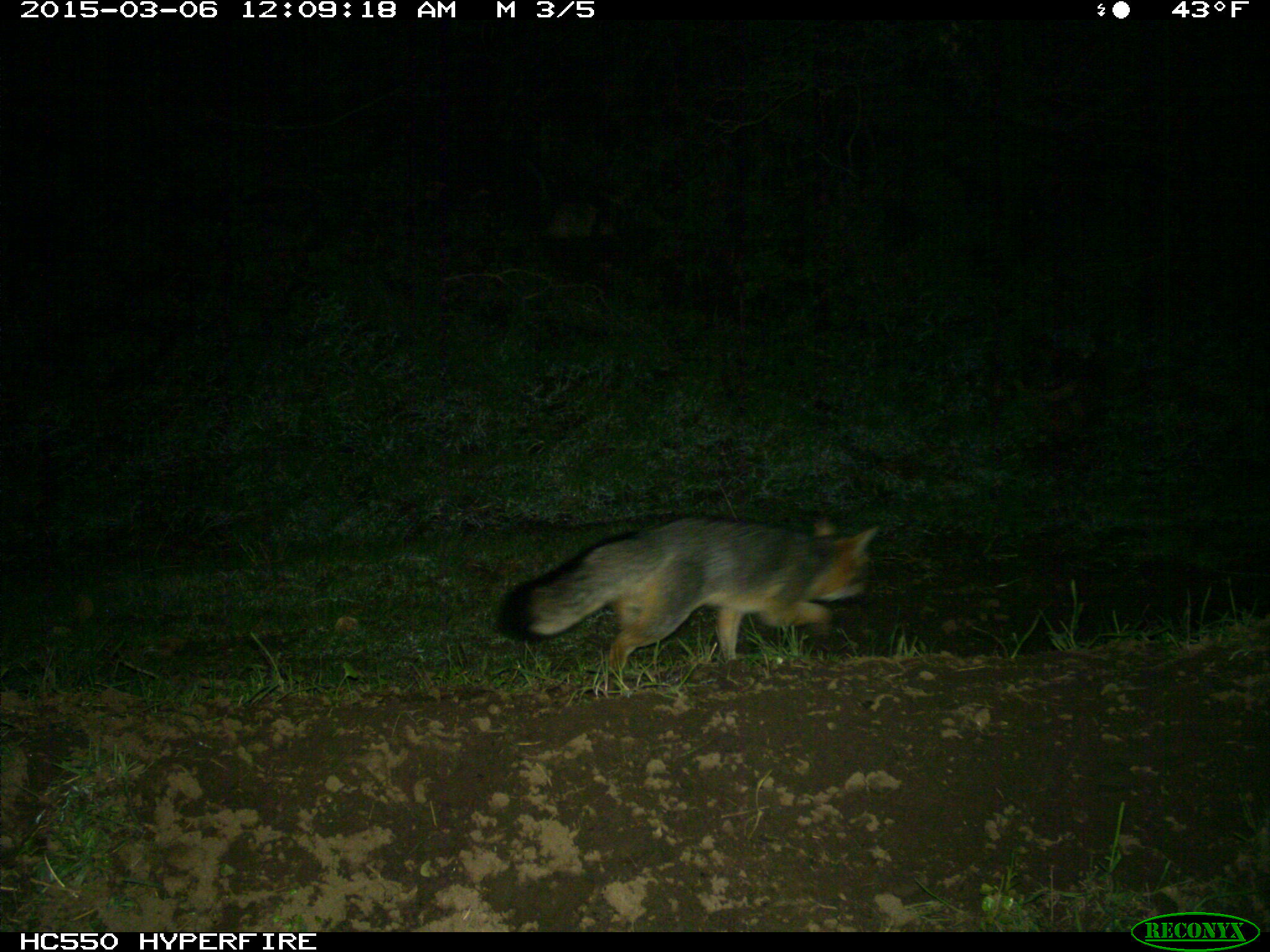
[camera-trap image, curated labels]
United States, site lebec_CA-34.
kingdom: Animalia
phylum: Chordata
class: Mammalia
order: Carnivora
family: Canidae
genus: Urocyon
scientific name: Urocyon cinereoargenteus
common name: gray fox